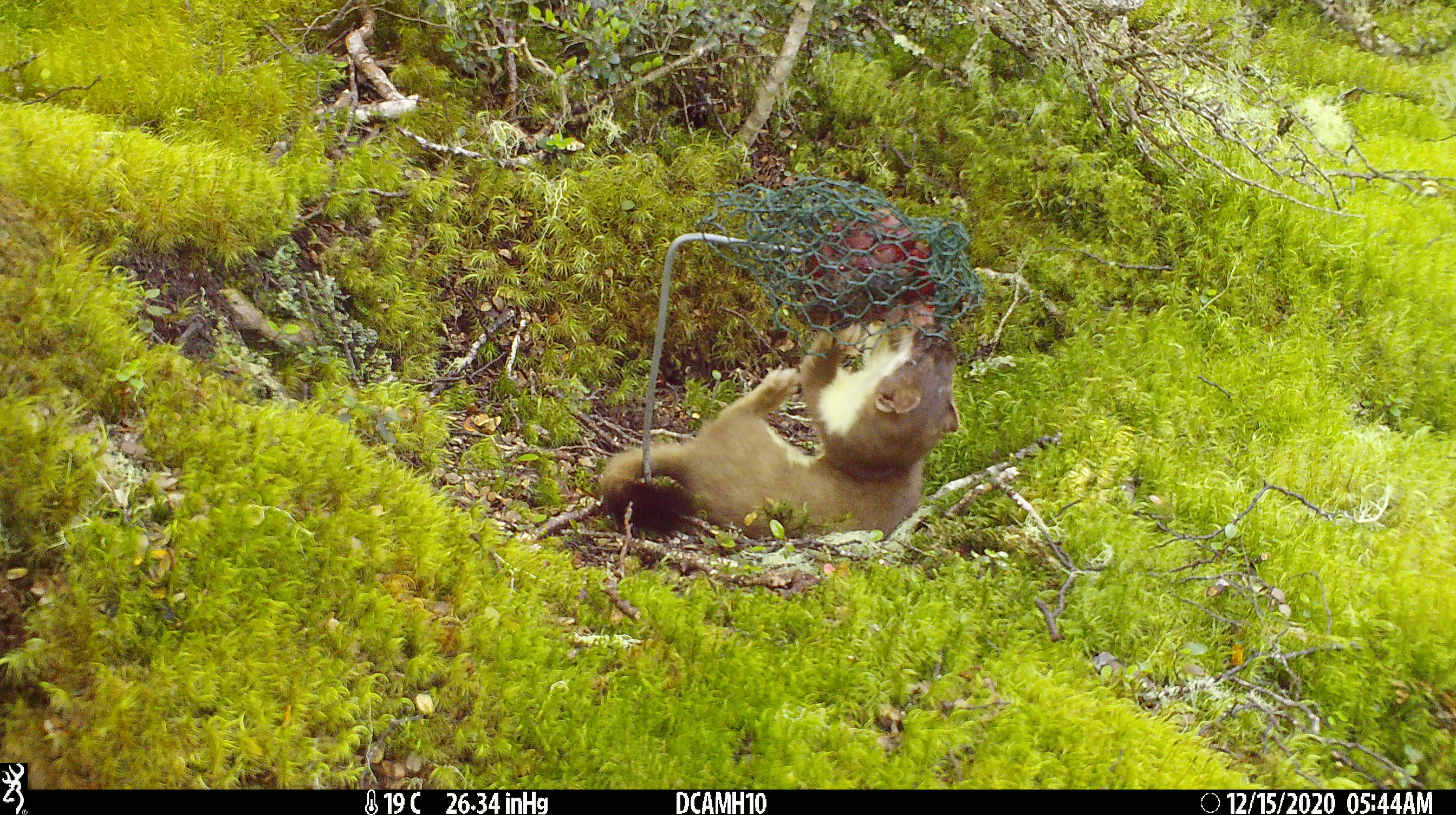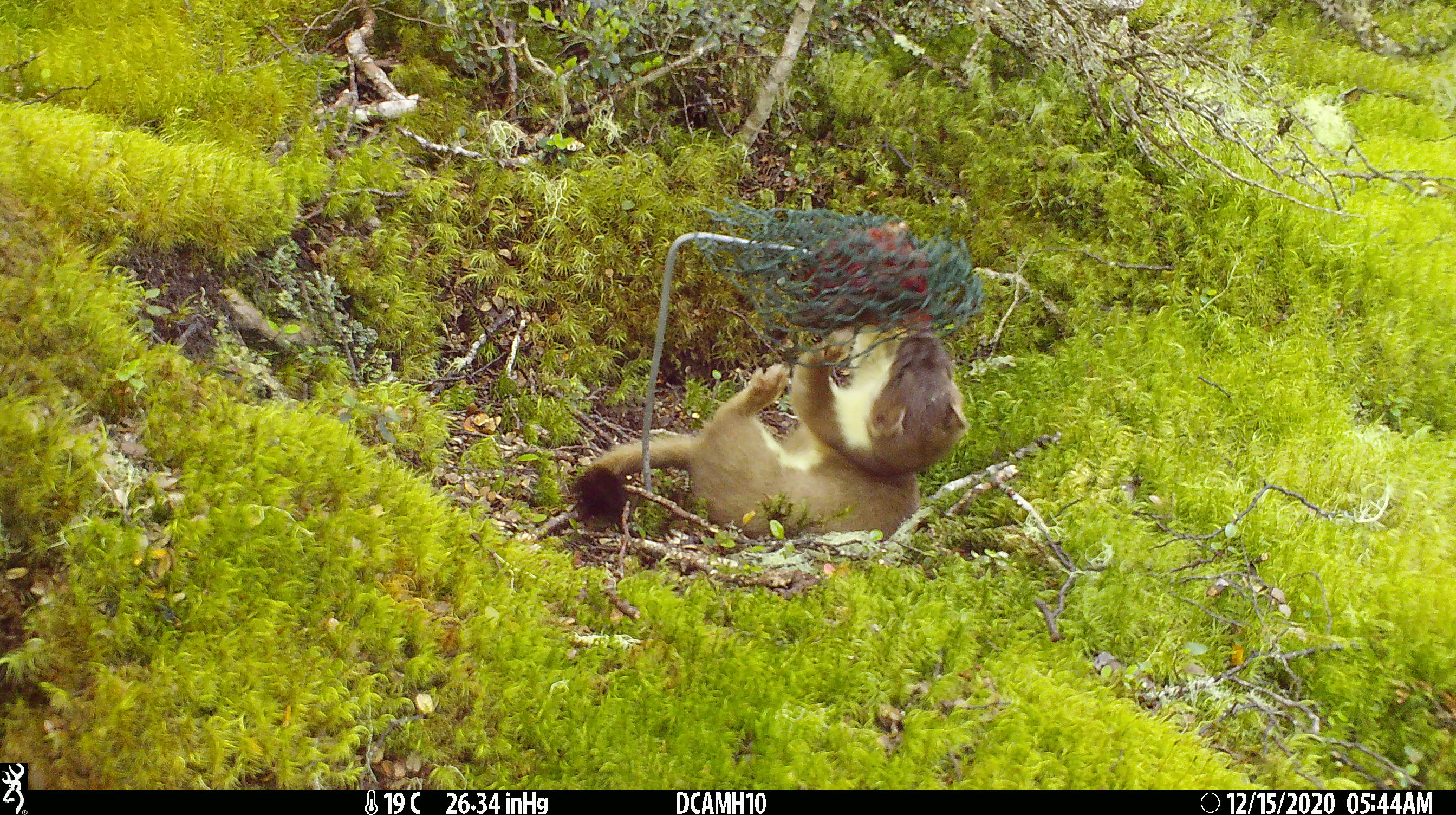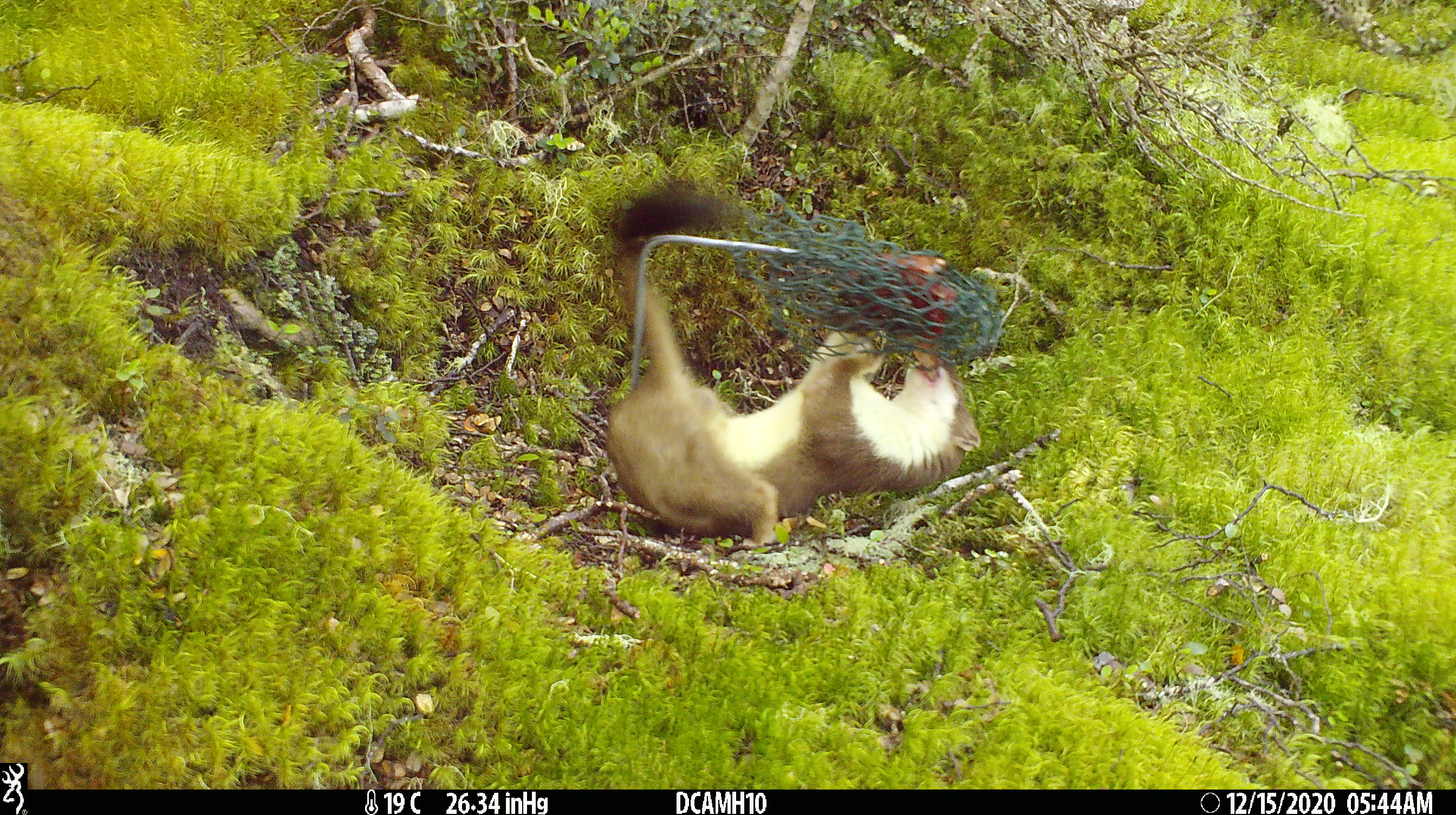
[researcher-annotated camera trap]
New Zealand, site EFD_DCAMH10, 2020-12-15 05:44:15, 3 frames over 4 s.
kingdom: Animalia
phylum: Chordata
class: Mammalia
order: Carnivora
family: Mustelidae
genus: Mustela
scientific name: Mustela erminea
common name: stoat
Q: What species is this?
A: Stoat (Mustela erminea).